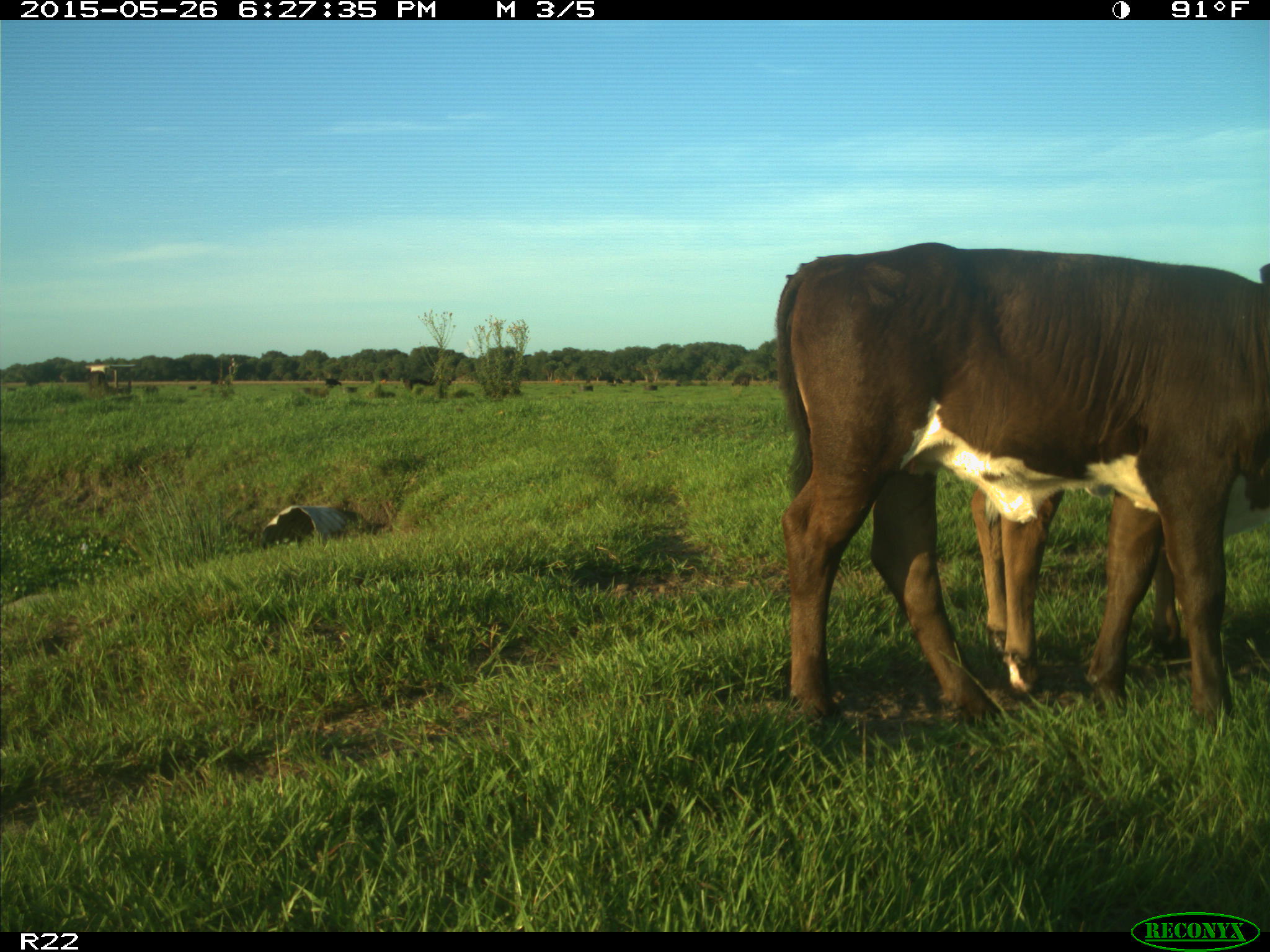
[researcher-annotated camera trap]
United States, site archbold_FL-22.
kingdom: Animalia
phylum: Chordata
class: Mammalia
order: Artiodactyla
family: Bovidae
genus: Bos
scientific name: Bos taurus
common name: domestic cow